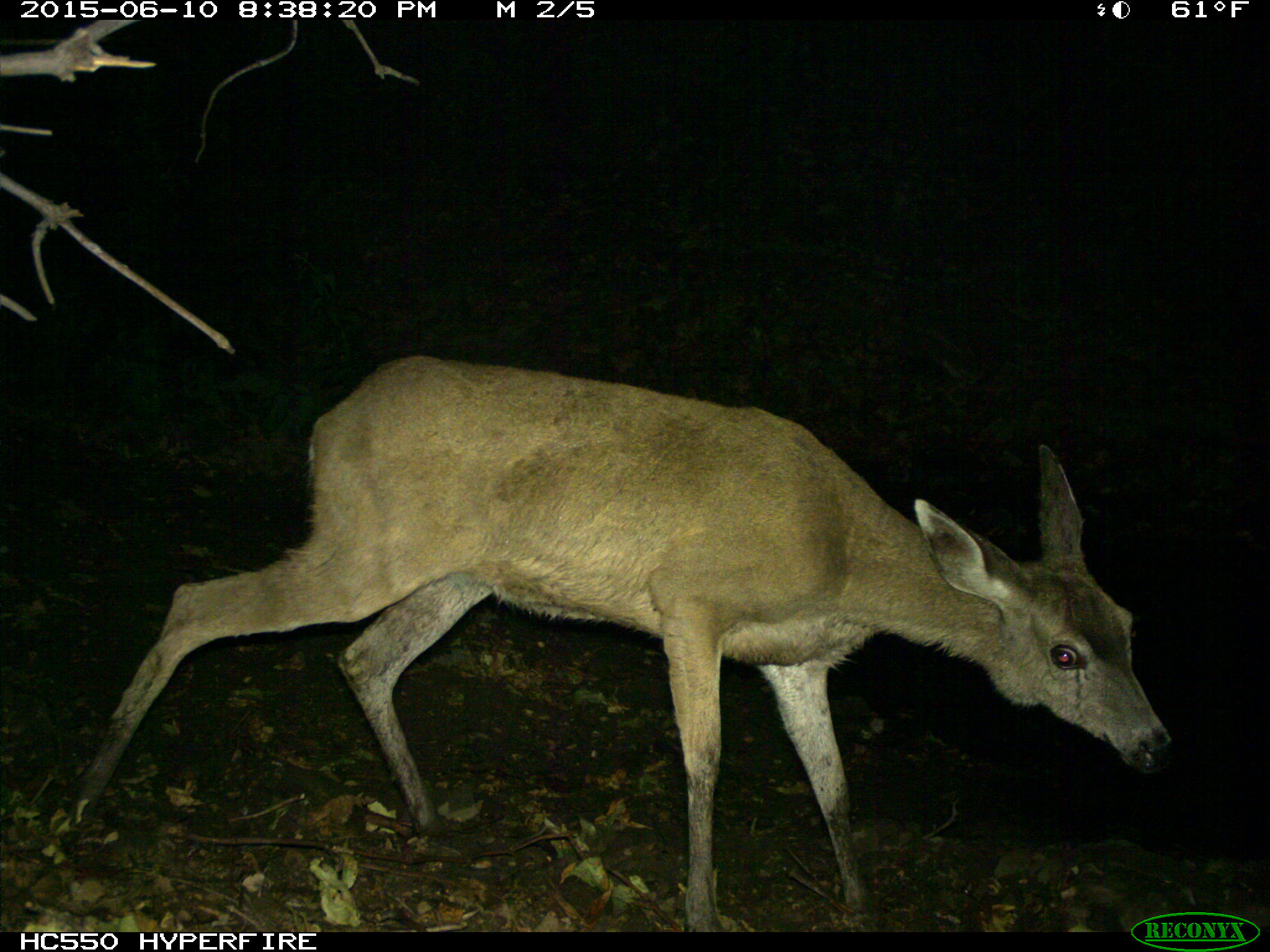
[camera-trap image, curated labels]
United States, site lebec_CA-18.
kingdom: Animalia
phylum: Chordata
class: Mammalia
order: Artiodactyla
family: Cervidae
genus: Odocoileus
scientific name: Odocoileus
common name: deer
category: unidentified deer